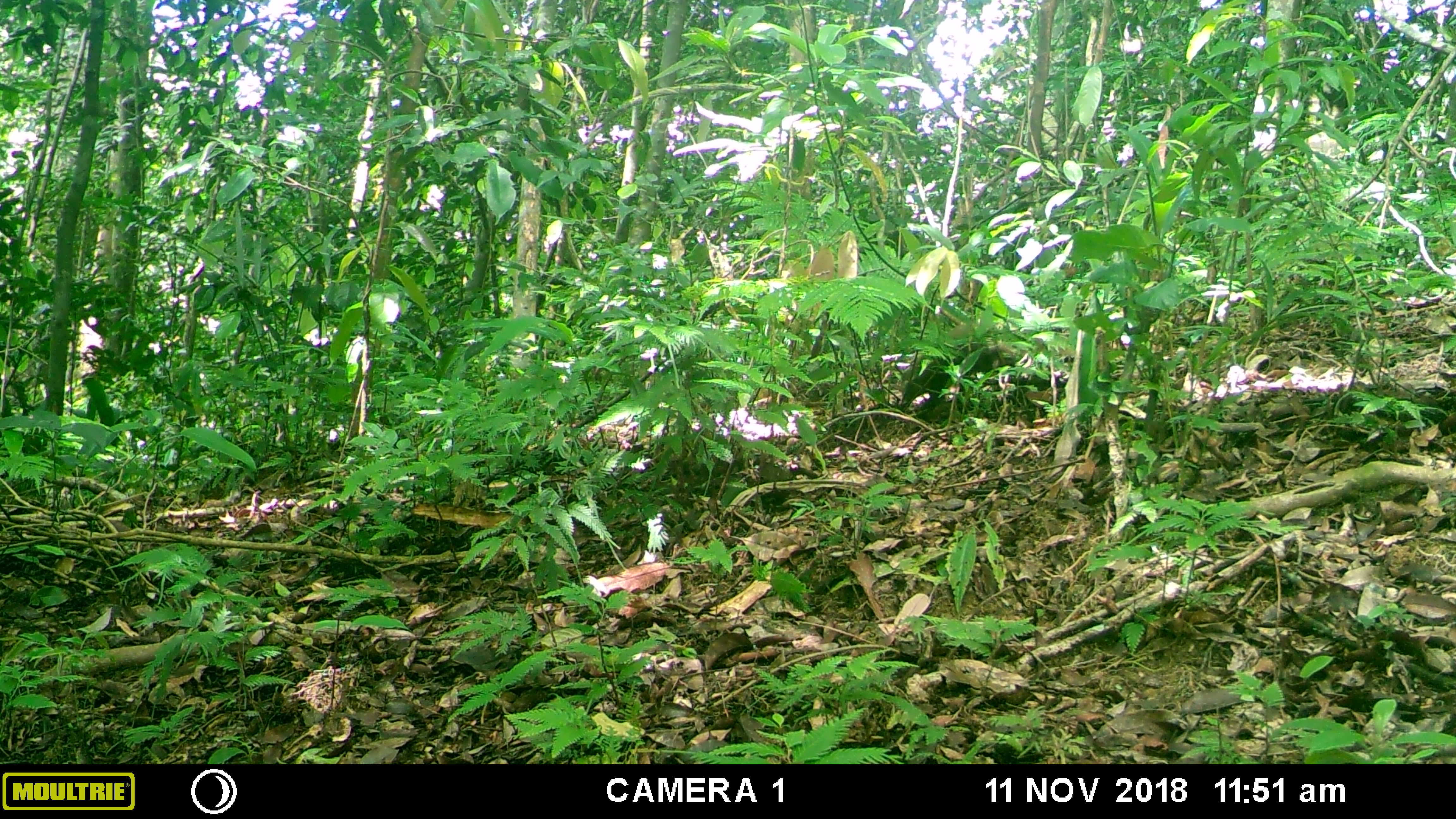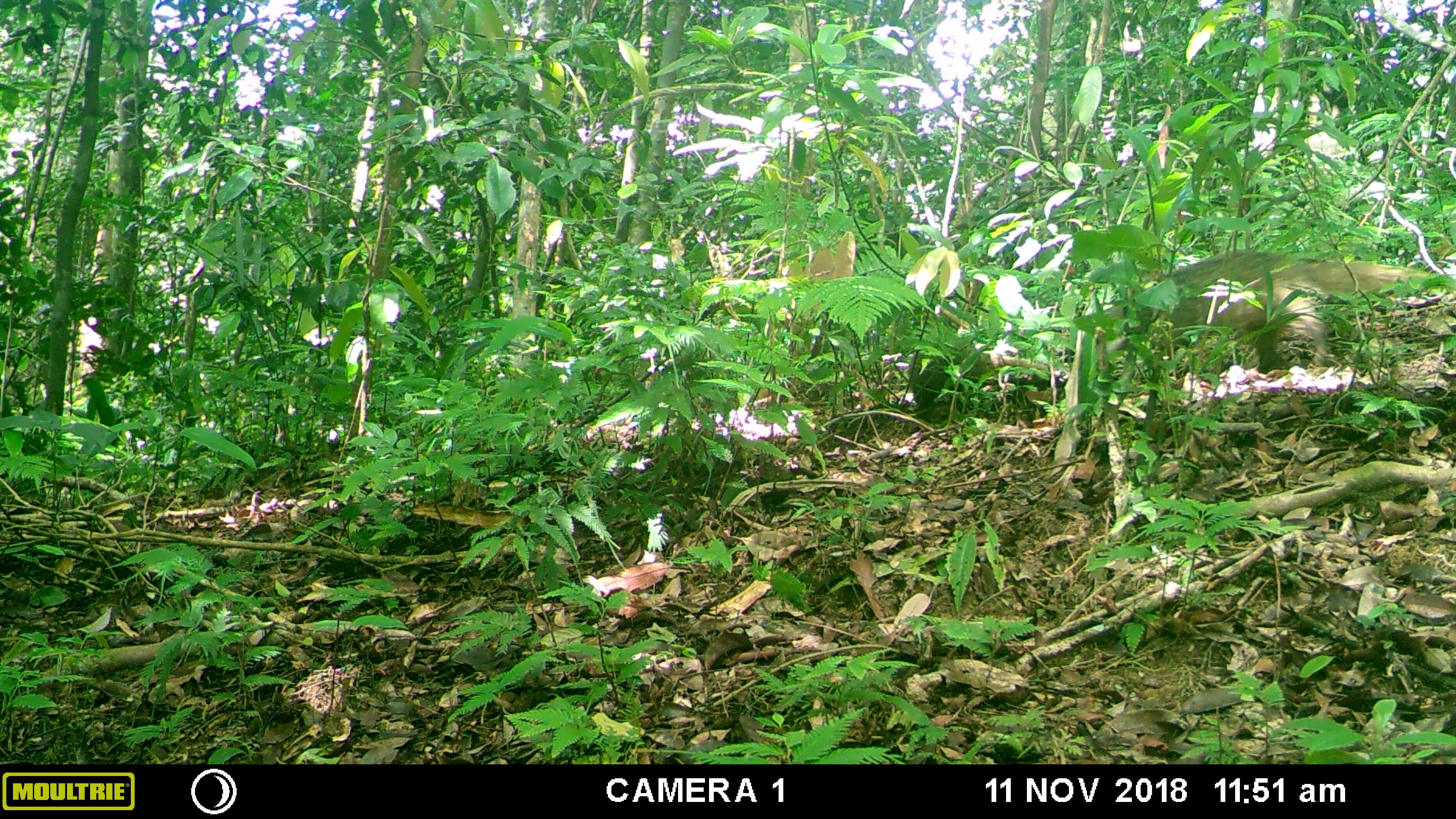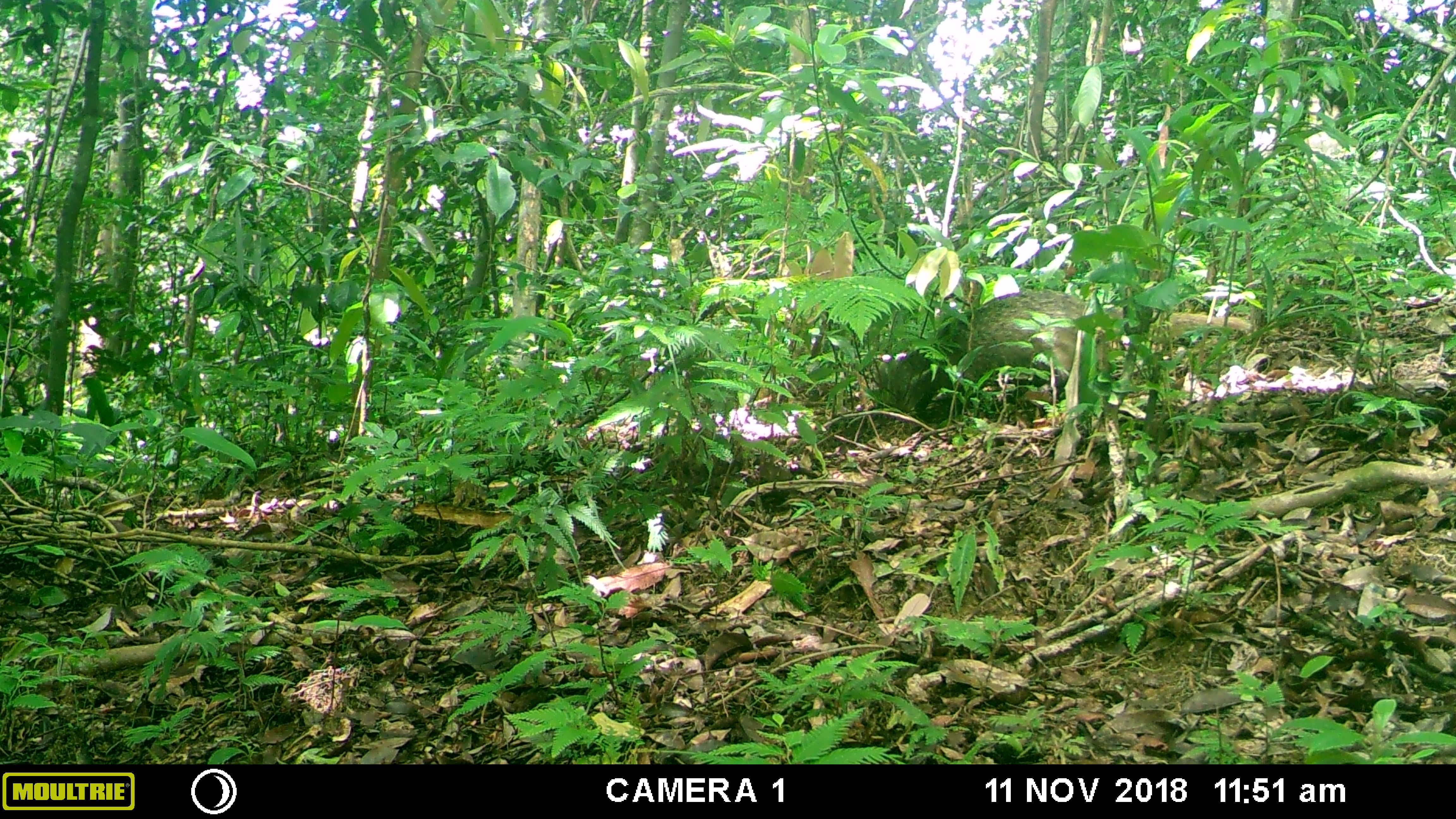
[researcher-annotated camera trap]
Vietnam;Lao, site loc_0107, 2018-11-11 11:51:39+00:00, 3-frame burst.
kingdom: Animalia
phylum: Chordata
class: Mammalia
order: Carnivora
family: Herpestidae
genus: Urva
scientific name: Urva urva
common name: crab-eating mongoose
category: crab eating mongoose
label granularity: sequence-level